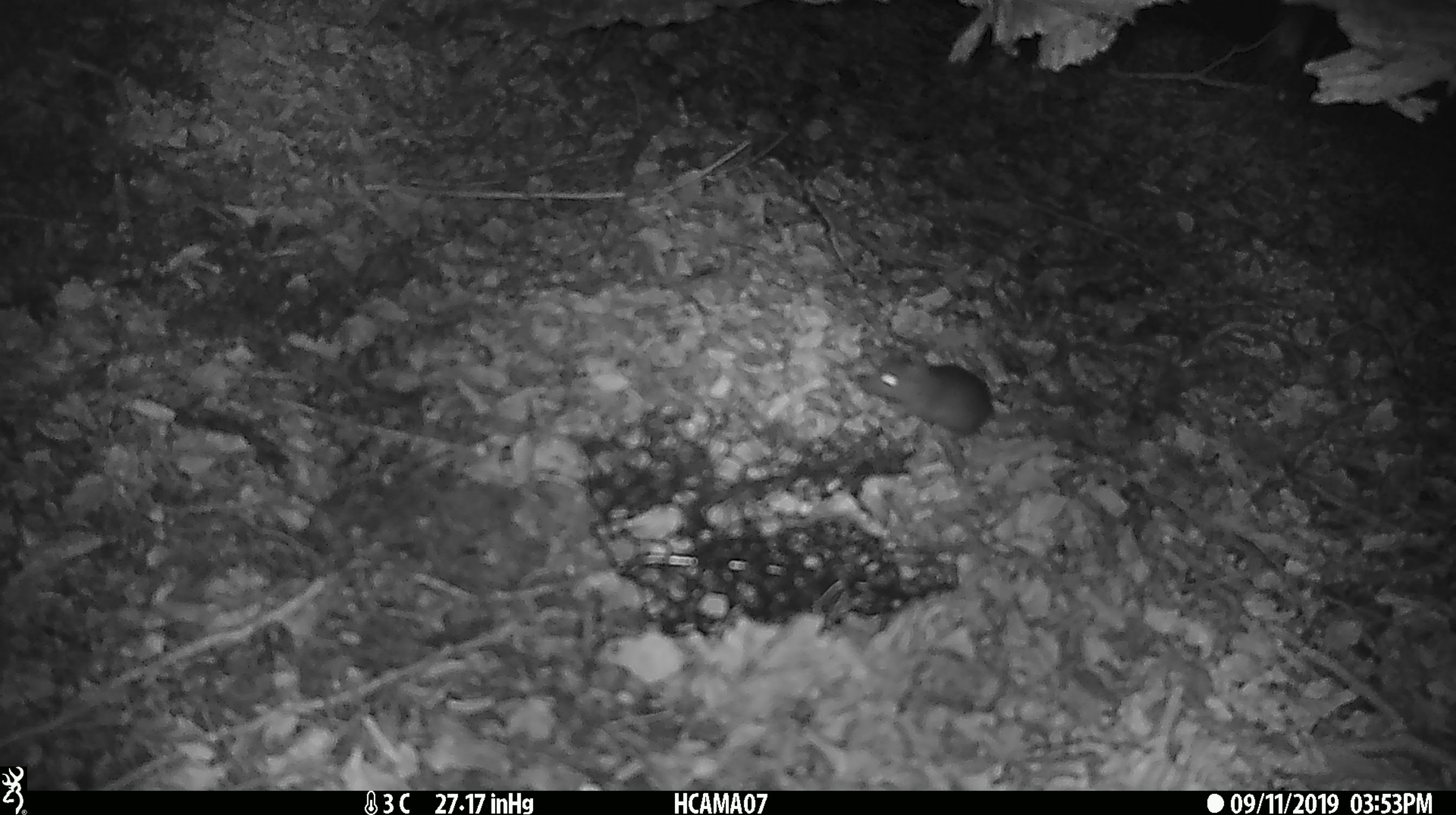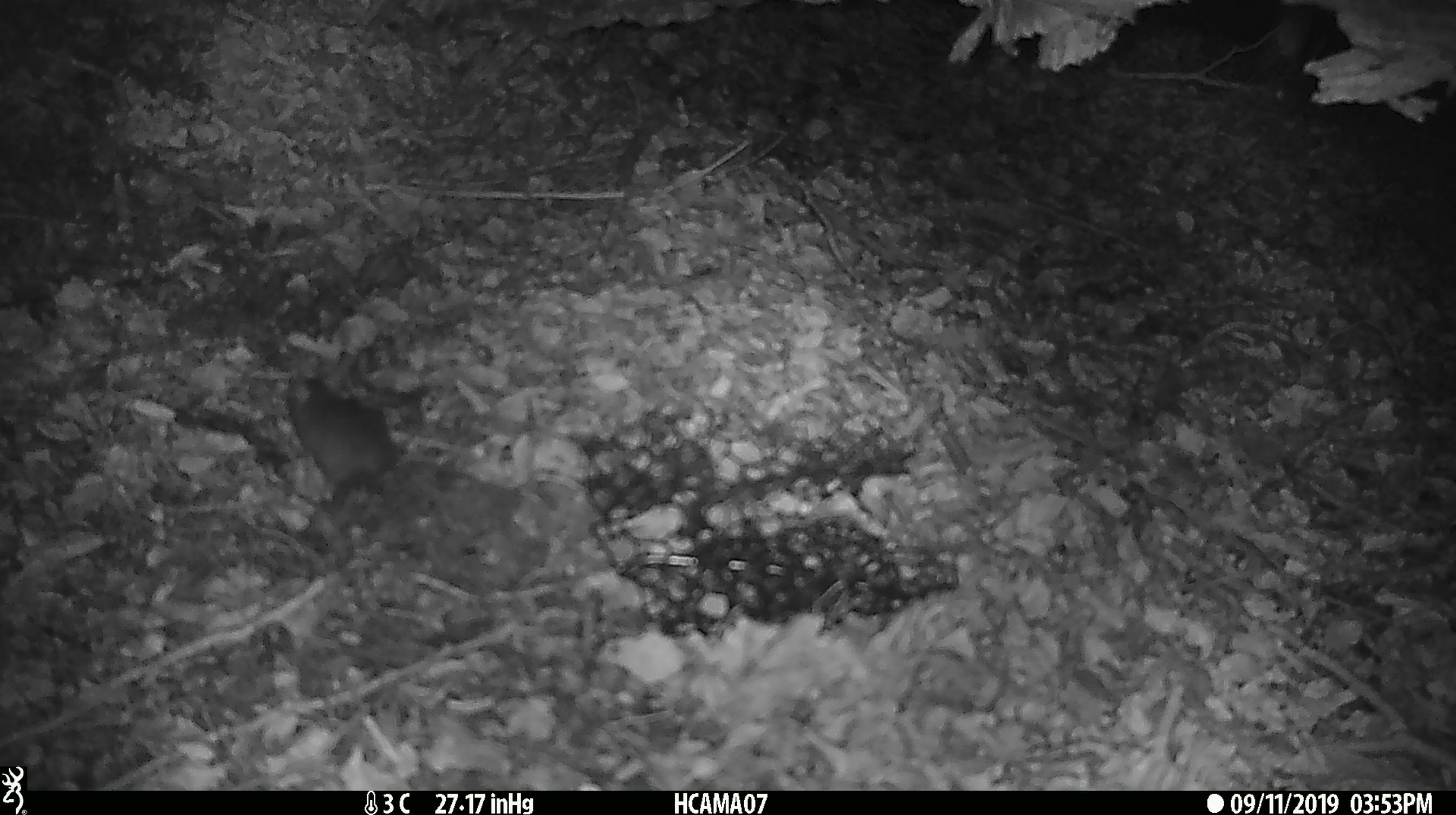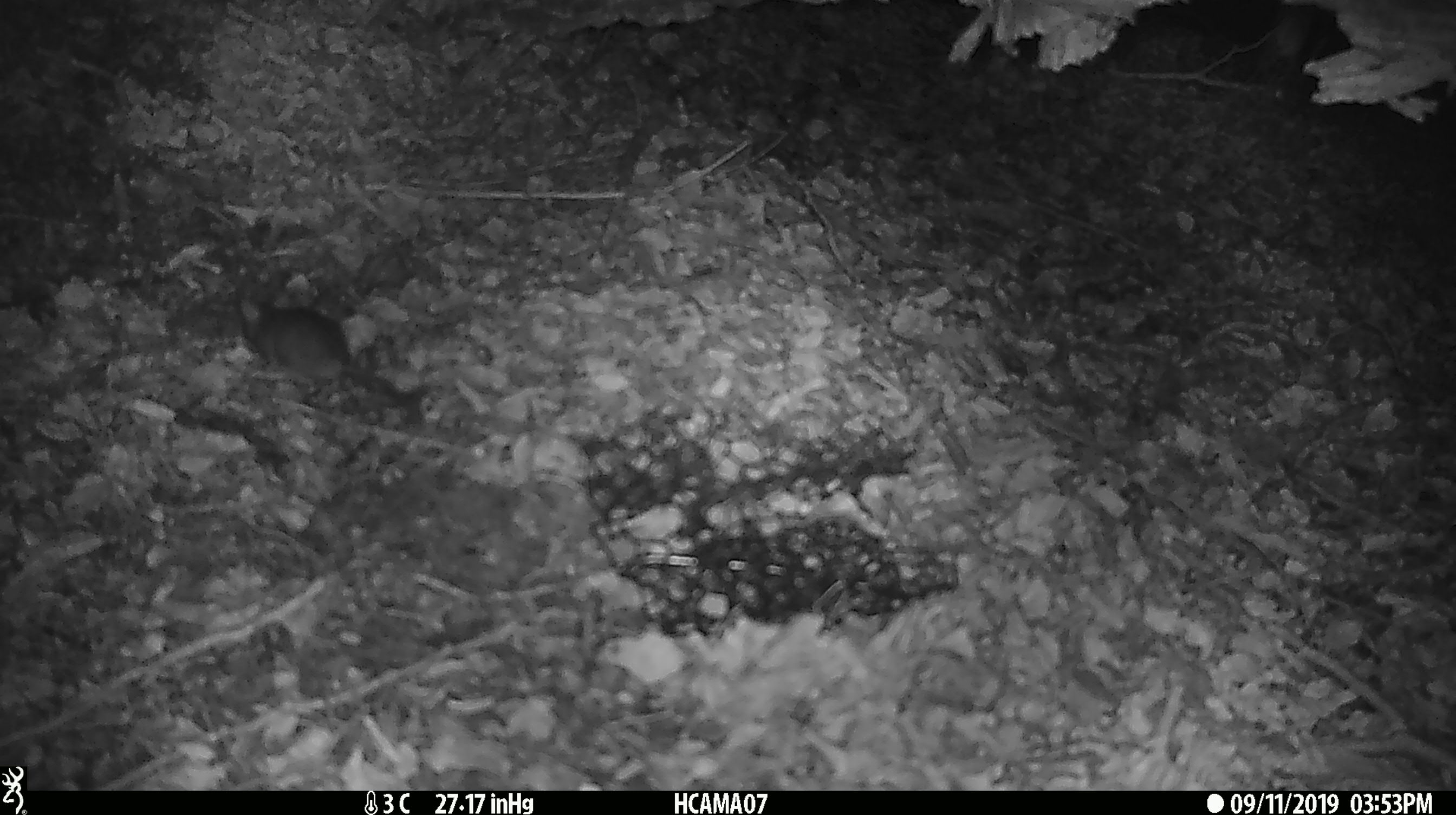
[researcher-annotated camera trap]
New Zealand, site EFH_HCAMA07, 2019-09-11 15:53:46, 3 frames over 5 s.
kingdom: Animalia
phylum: Chordata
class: Mammalia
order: Rodentia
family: Muridae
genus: Mus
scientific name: Mus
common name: mouse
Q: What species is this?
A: Mouse (Mus).